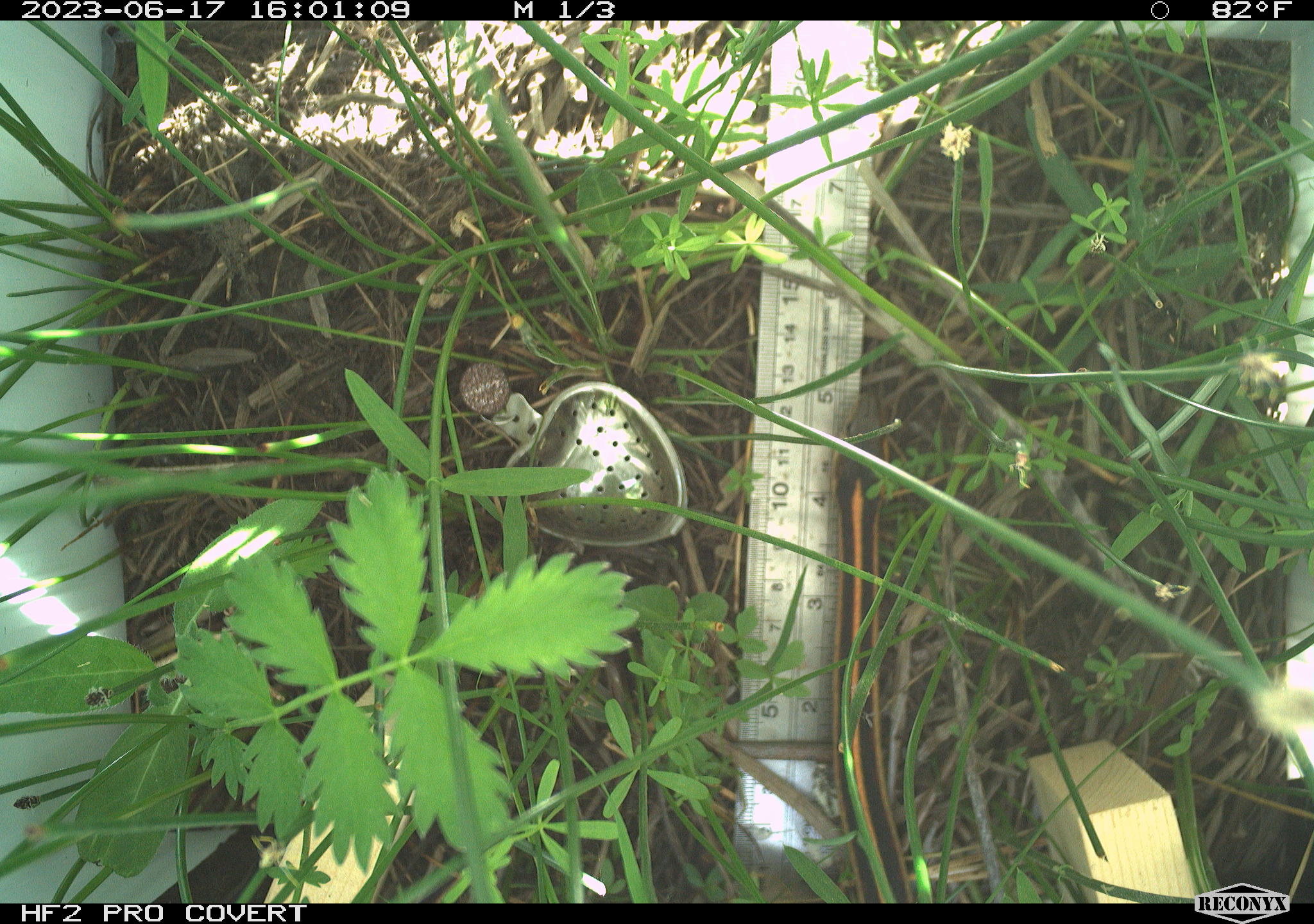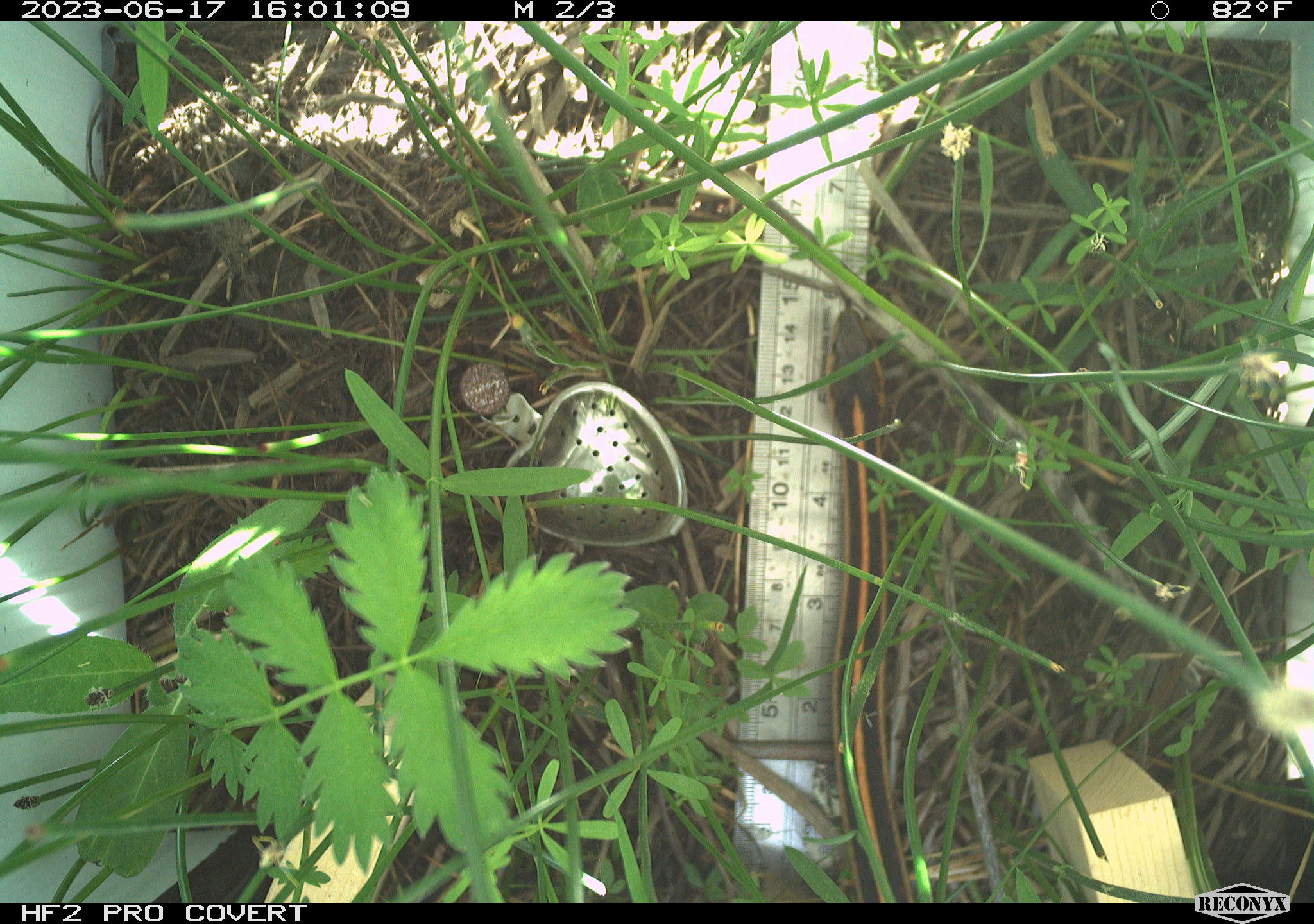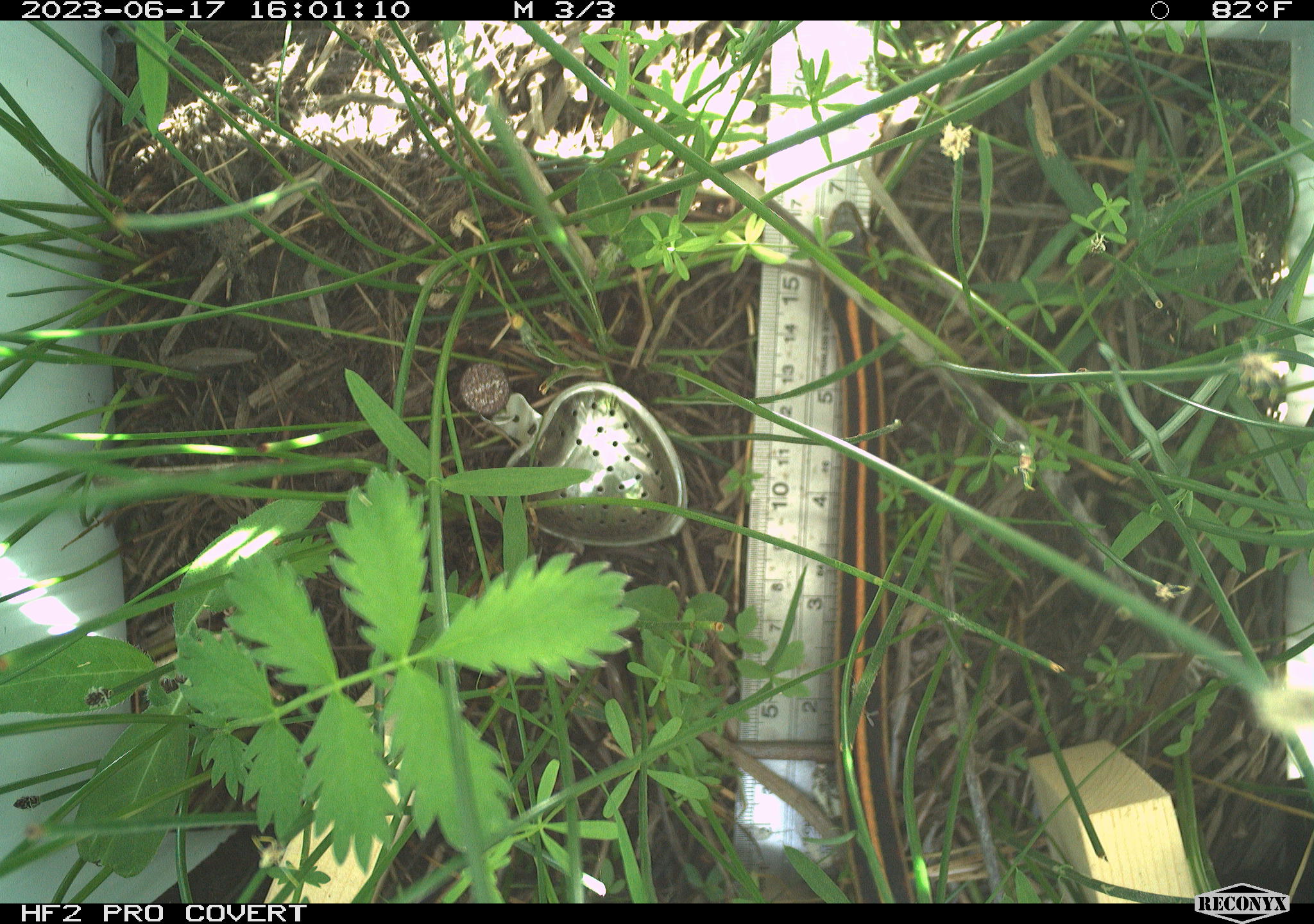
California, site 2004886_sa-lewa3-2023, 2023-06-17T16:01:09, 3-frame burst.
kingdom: Animalia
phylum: Chordata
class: Reptilia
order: Squamata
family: Colubridae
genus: Thamnophis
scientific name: Thamnophis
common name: american gartersnakes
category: thamnophis species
Thamnophis species (american gartersnakes) (Thamnophis).